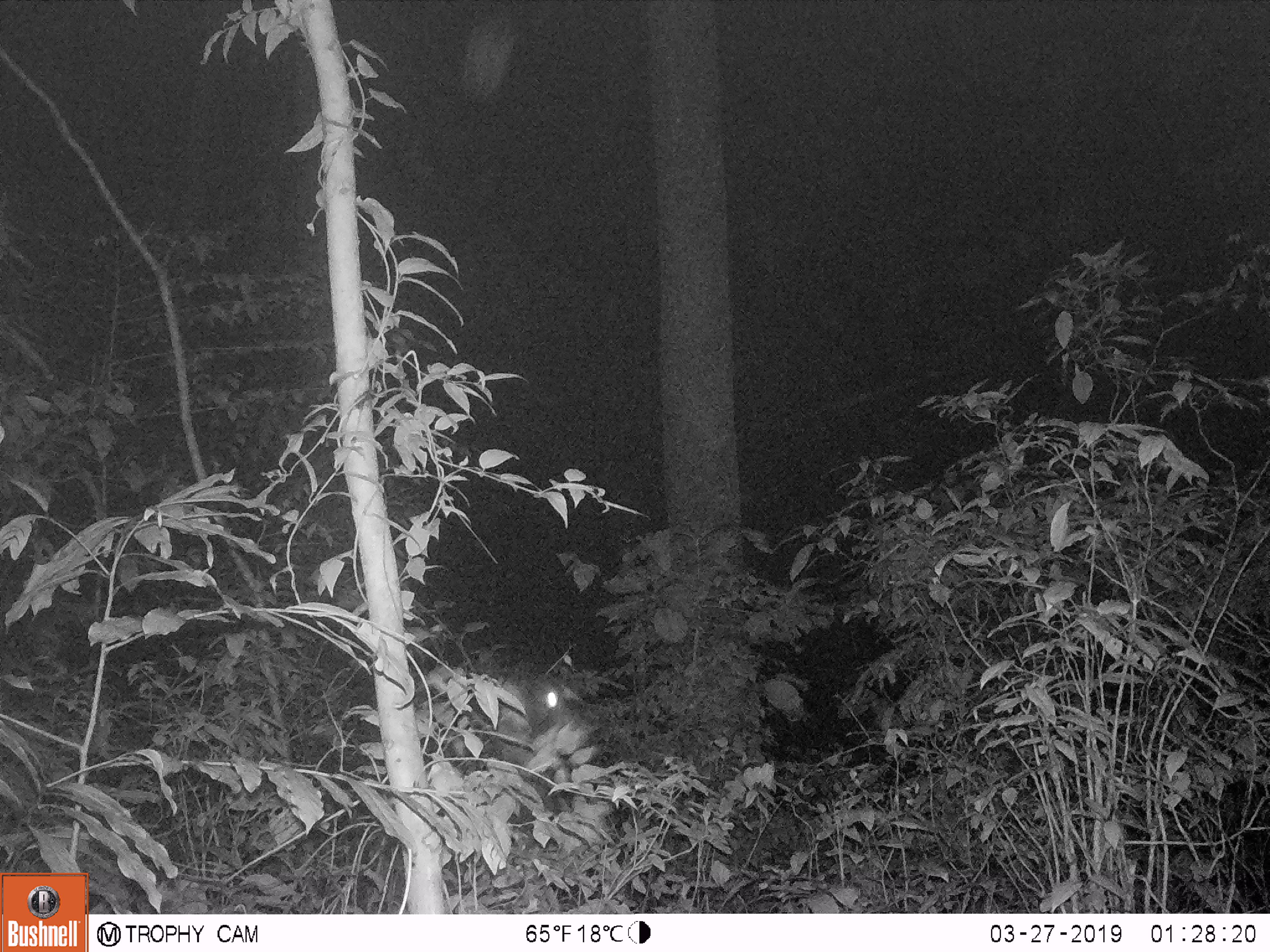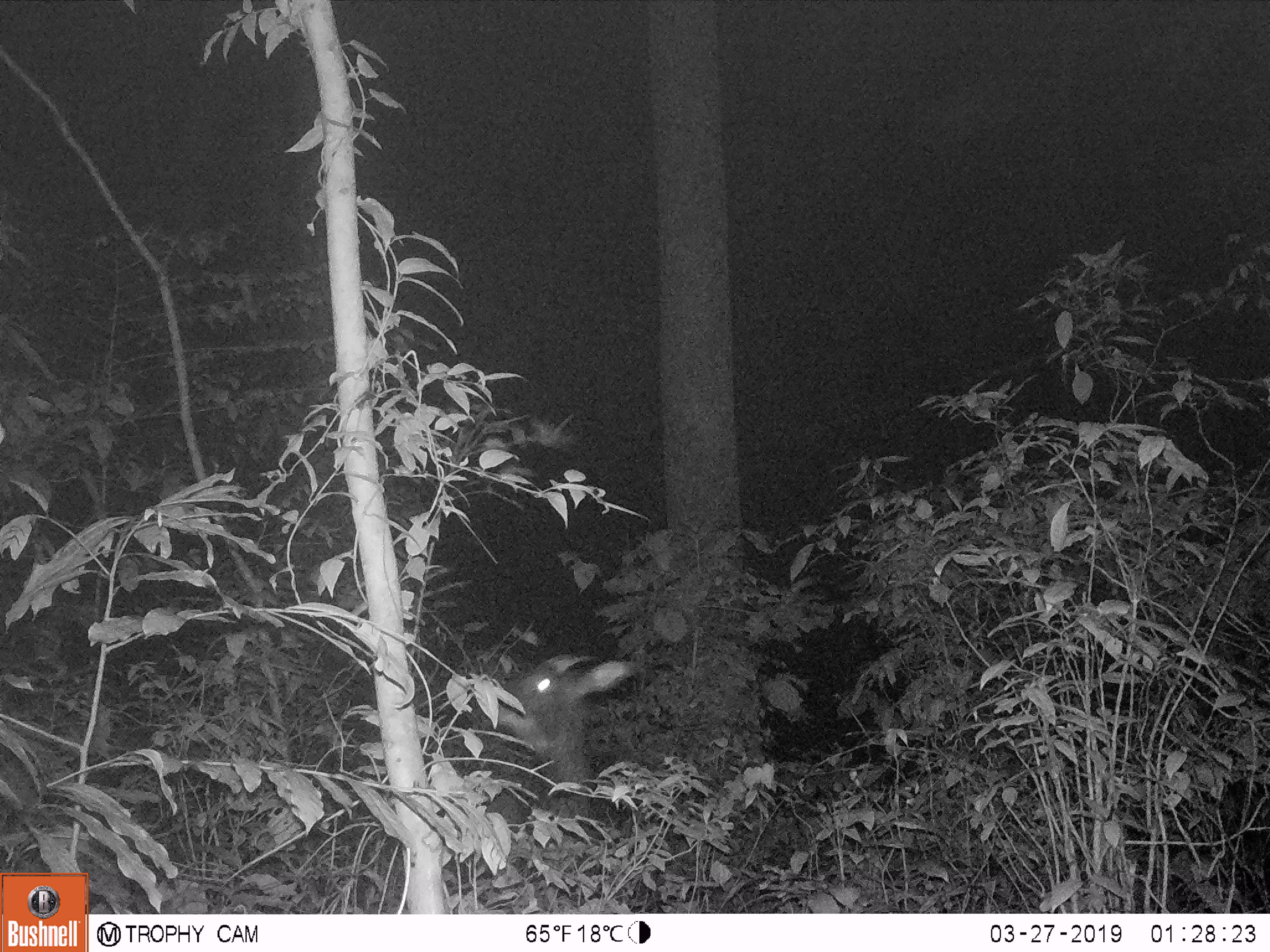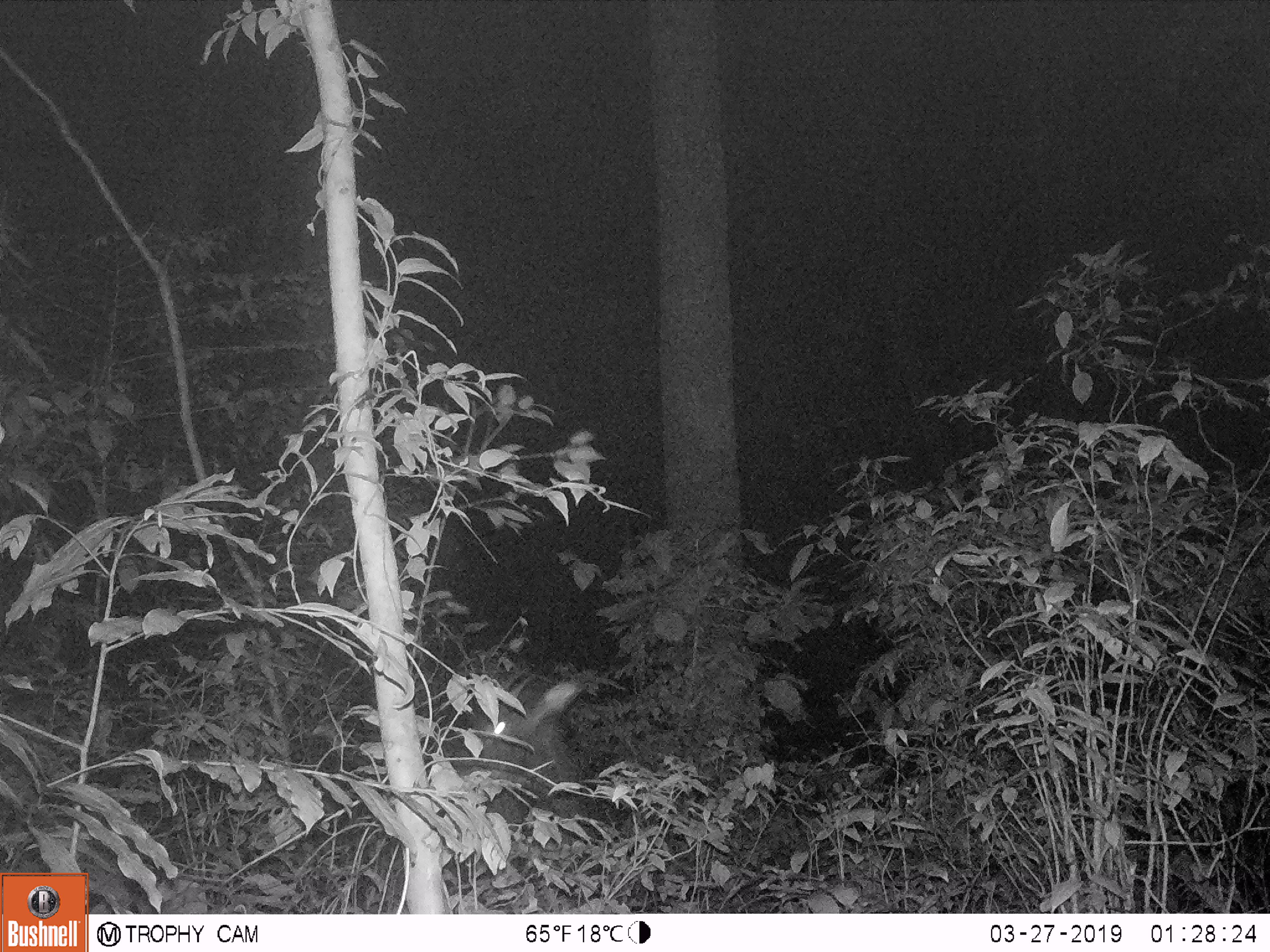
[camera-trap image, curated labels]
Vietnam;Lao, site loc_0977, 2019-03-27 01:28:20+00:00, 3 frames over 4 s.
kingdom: Animalia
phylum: Chordata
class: Mammalia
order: Artiodactyla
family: Bovidae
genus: Capricornis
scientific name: Capricornis sumatraensis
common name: chinese serow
Chinese serow (Capricornis sumatraensis). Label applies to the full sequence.